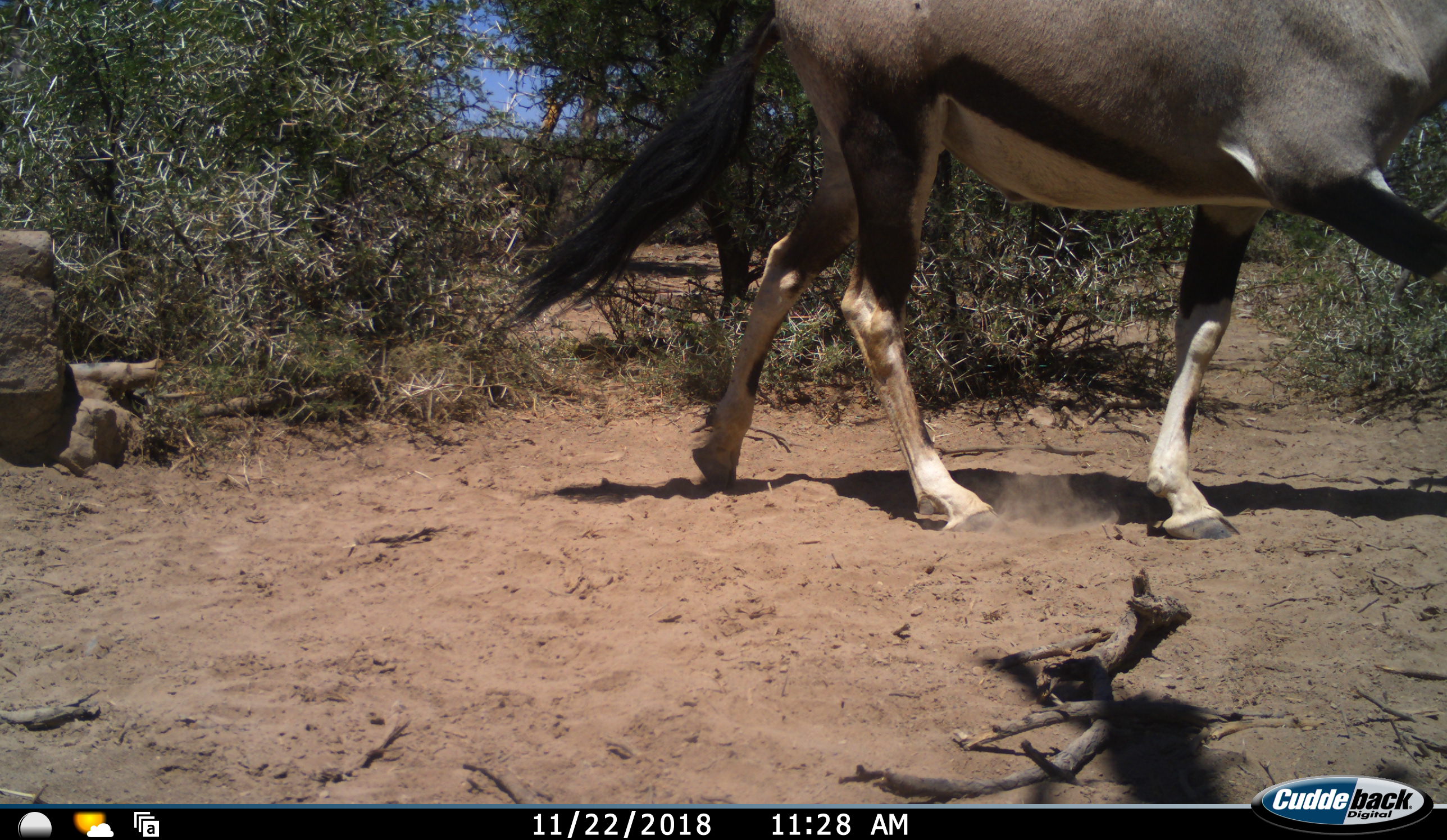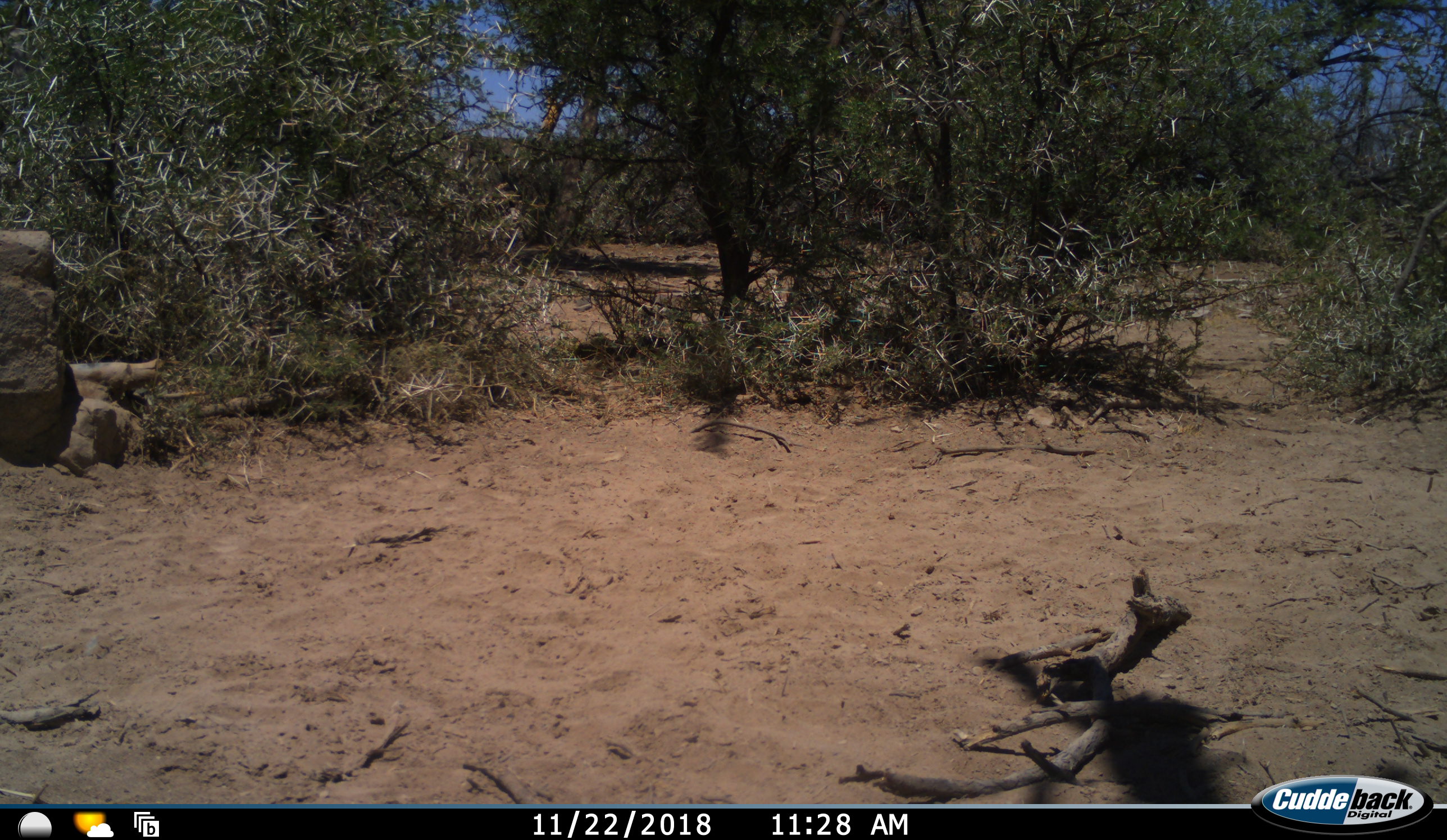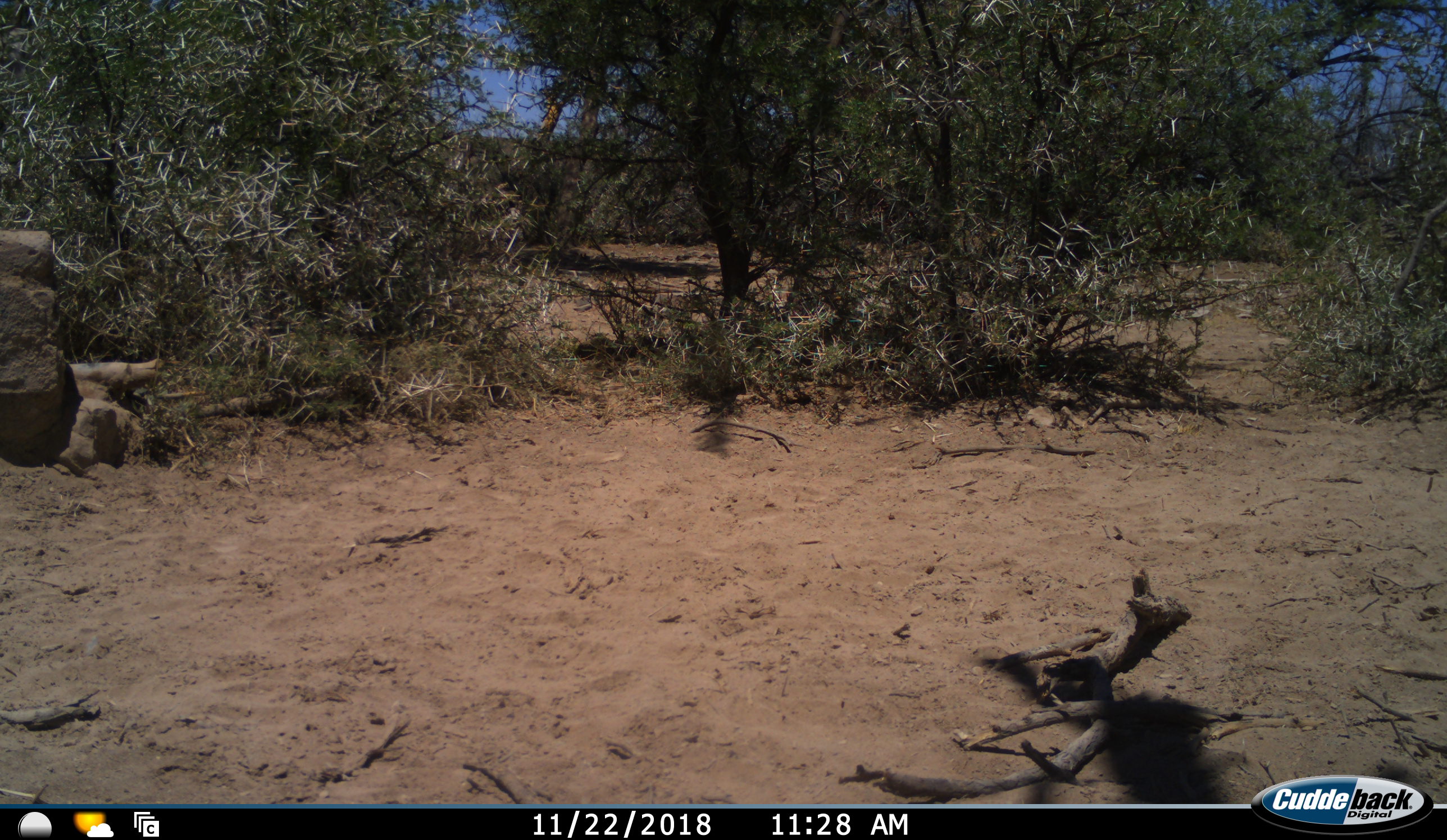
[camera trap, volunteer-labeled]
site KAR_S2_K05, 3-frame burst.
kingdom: Animalia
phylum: Chordata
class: Mammalia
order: Artiodactyla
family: Bovidae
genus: Oryx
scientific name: Oryx gazella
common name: gemsbok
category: oryx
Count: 1.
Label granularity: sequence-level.